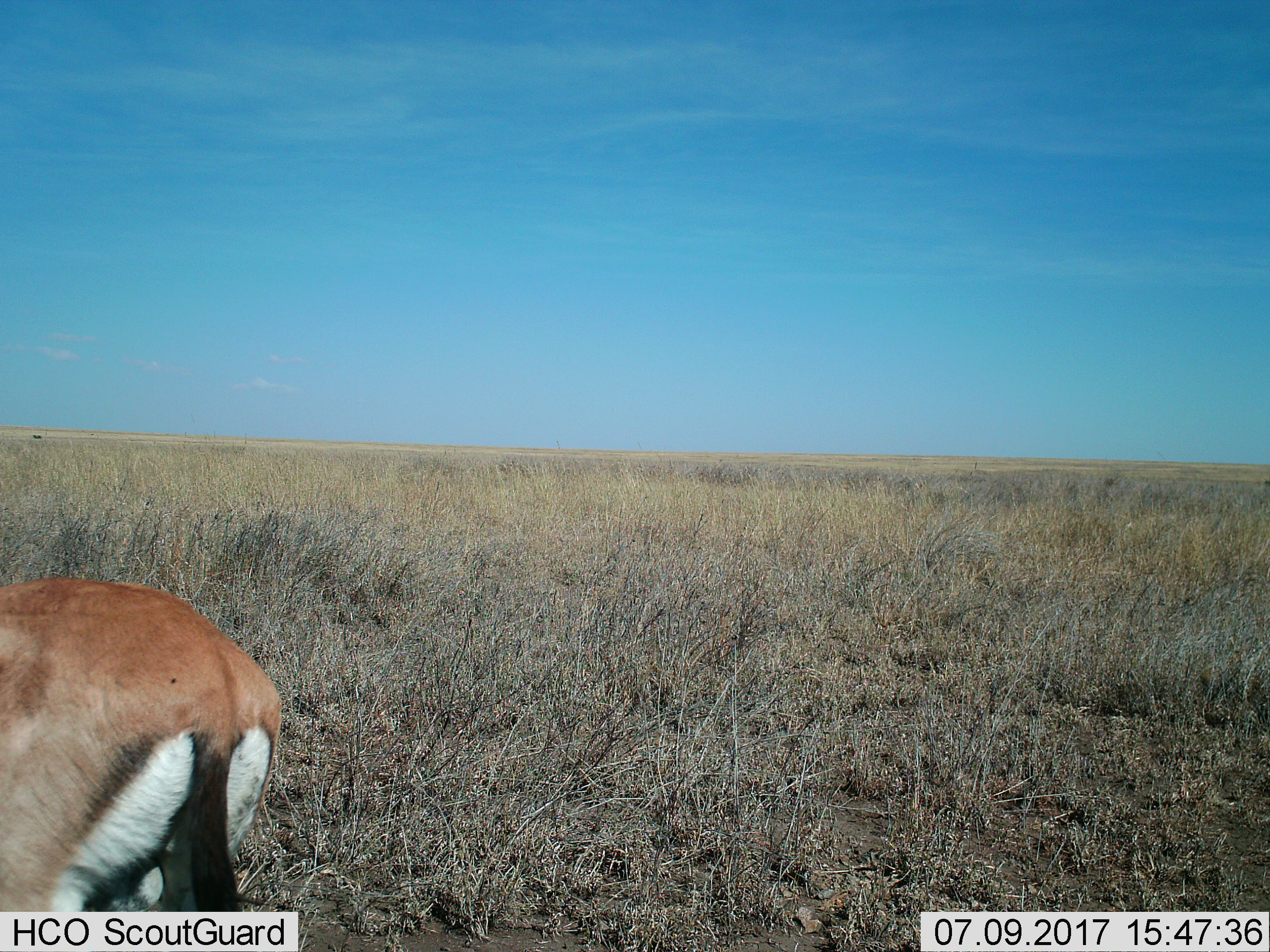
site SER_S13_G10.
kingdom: Animalia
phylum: Chordata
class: Mammalia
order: Artiodactyla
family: Bovidae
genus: Eudorcas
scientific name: Eudorcas thomsonii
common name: thomson's gazelle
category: gazellethomsons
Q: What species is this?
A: Gazellethomsons (thomson's gazelle) (Eudorcas thomsonii).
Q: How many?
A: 1.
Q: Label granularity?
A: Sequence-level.